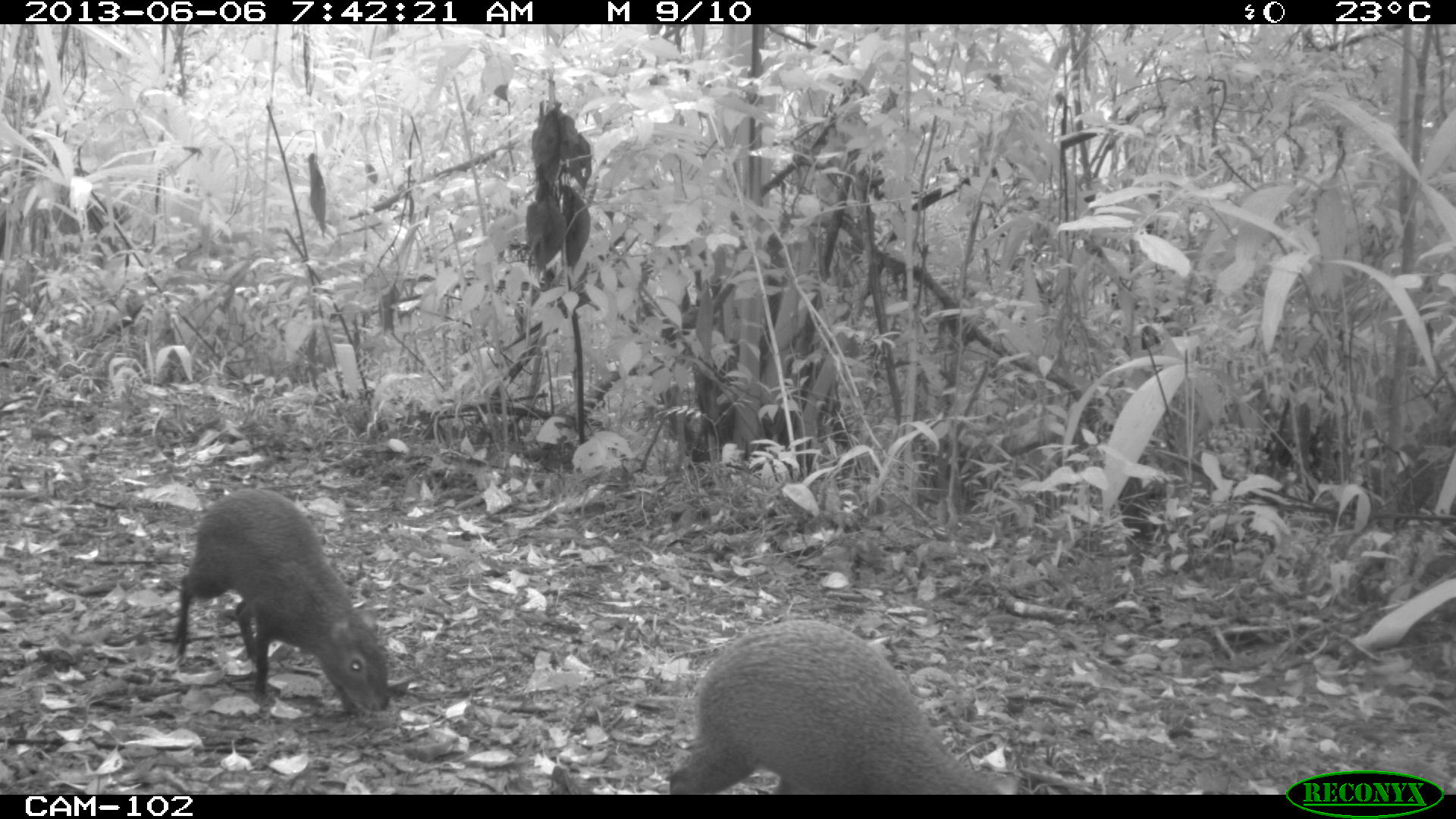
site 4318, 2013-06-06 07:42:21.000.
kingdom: Animalia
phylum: Chordata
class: Mammalia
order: Rodentia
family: Dasyproctidae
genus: Dasyprocta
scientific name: Dasyprocta punctata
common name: central american agouti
Dasyprocta punctata (central american agouti), count 2.